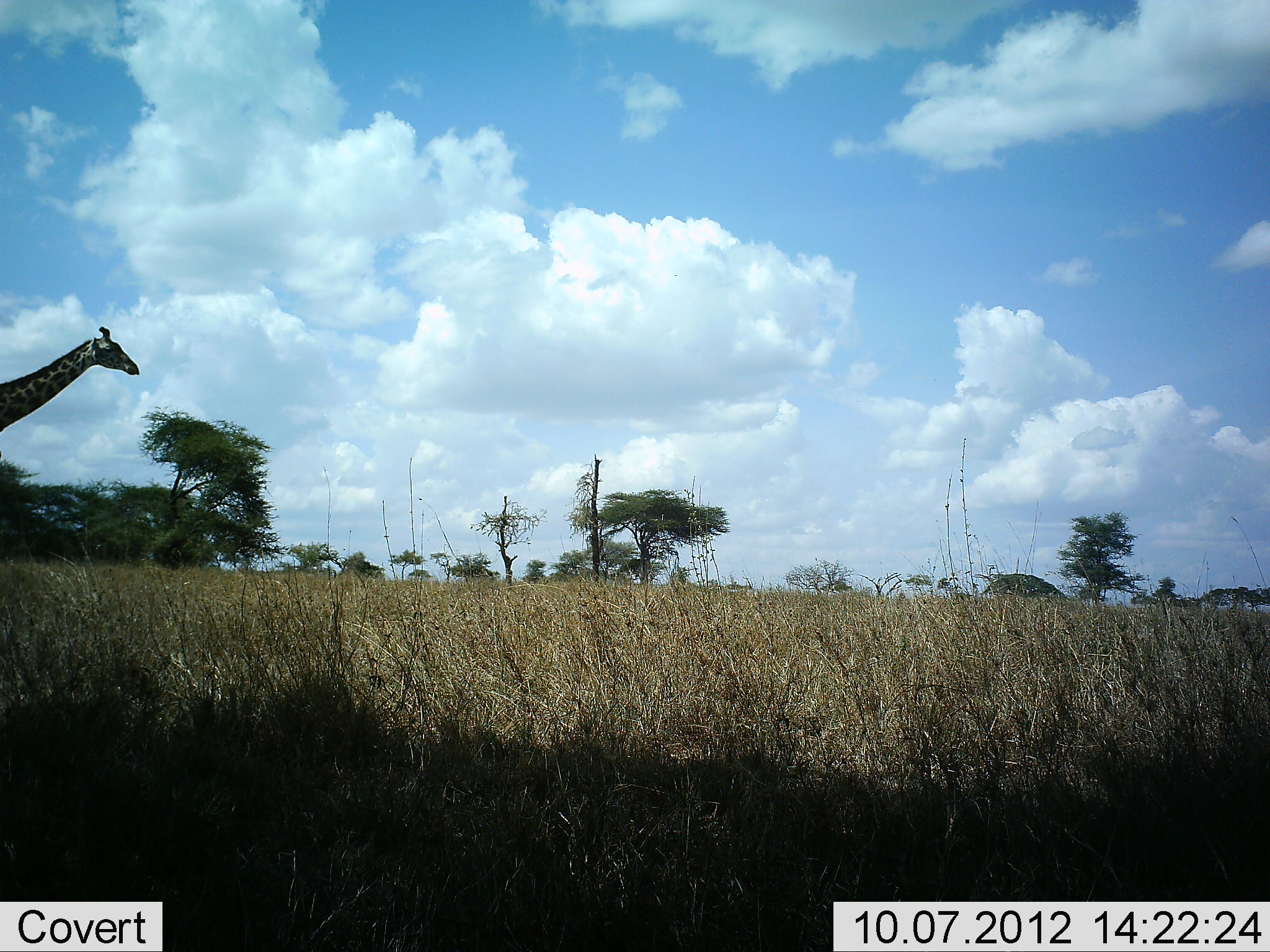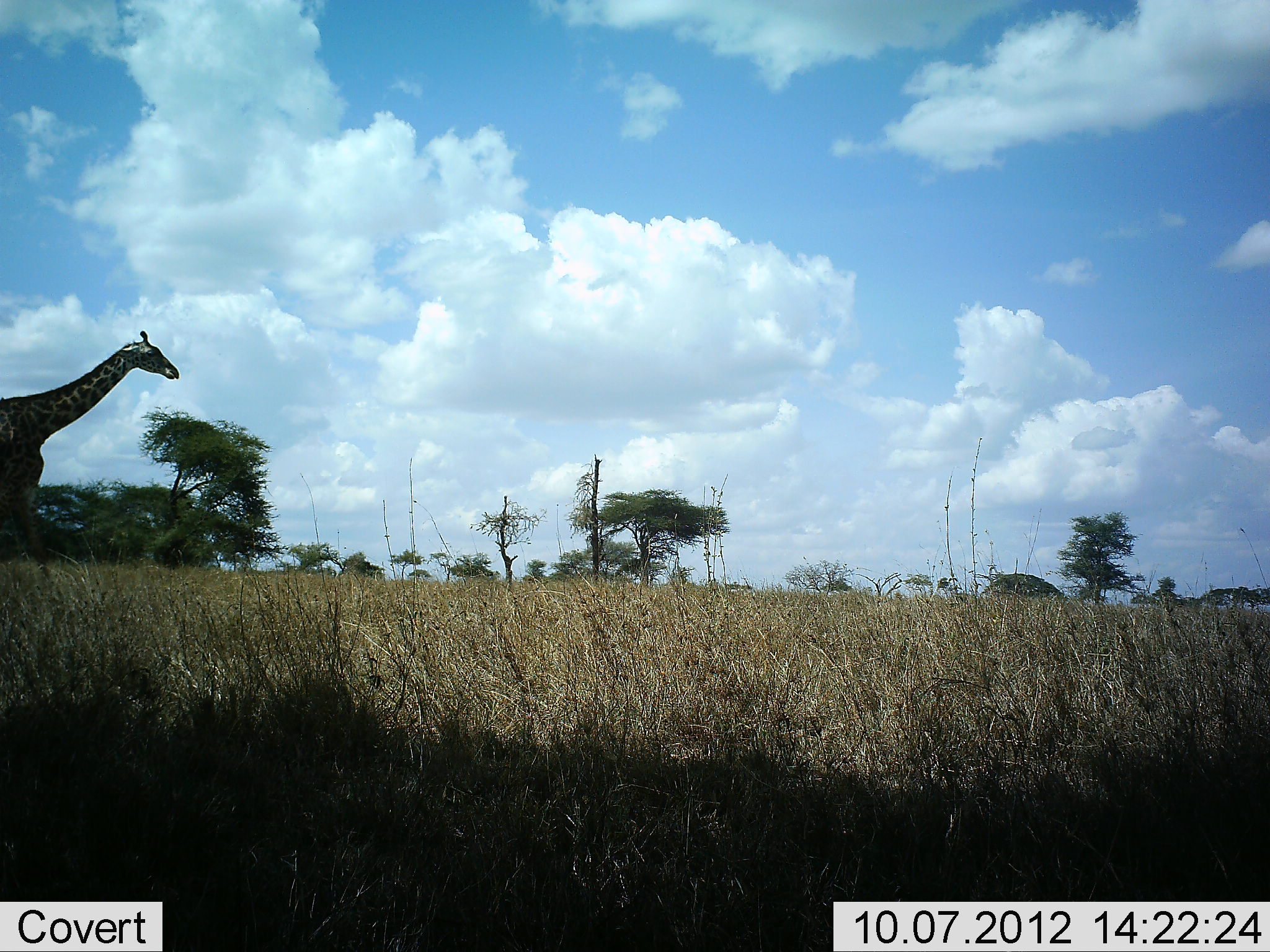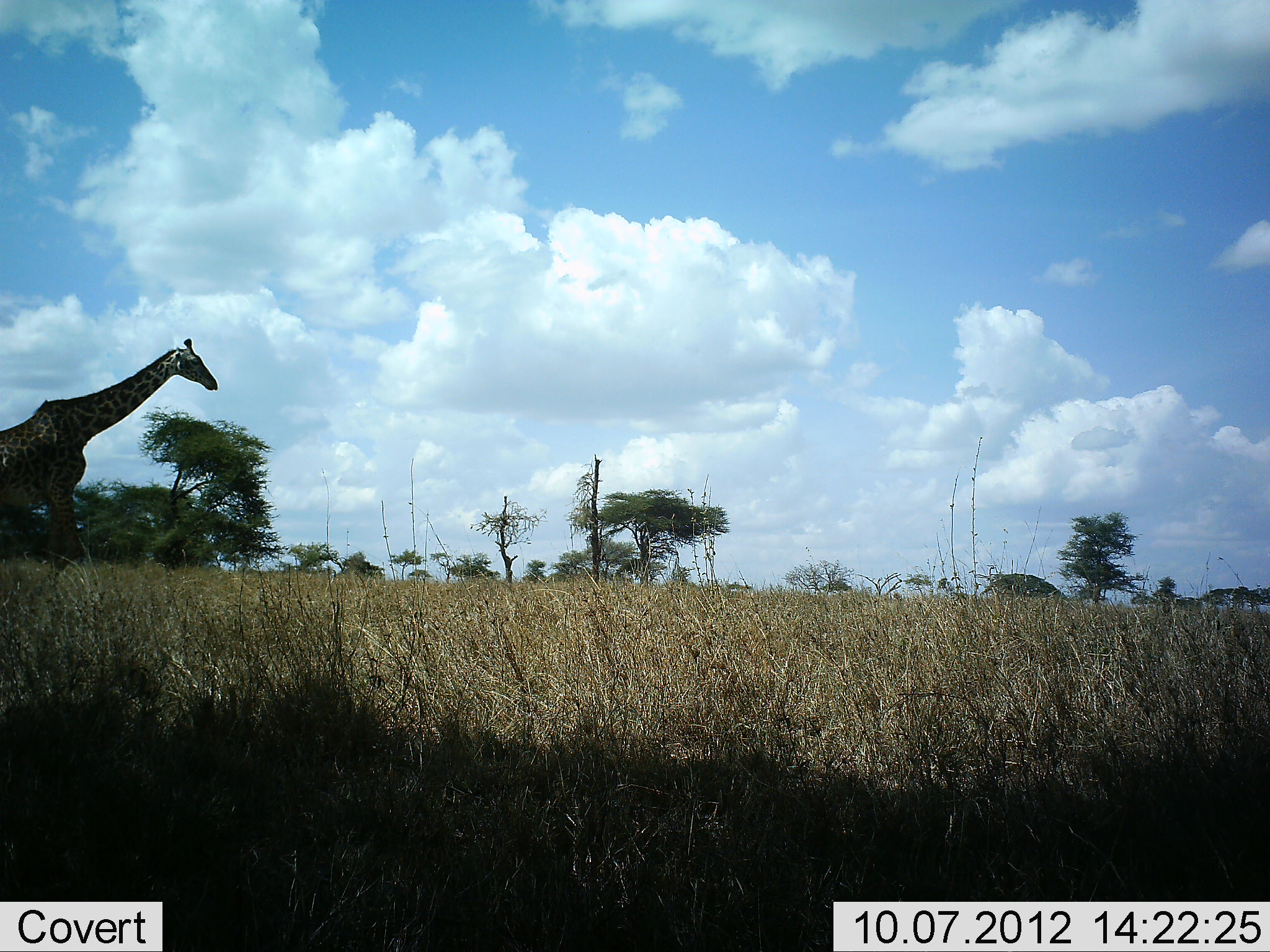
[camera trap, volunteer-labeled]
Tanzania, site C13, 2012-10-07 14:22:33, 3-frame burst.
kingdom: Animalia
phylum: Chordata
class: Mammalia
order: Artiodactyla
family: Giraffidae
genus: Giraffa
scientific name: Giraffa camelopardalis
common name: giraffe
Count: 1.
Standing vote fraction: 0%.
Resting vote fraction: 0%.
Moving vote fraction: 100%.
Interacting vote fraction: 0%.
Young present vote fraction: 0%.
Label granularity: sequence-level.